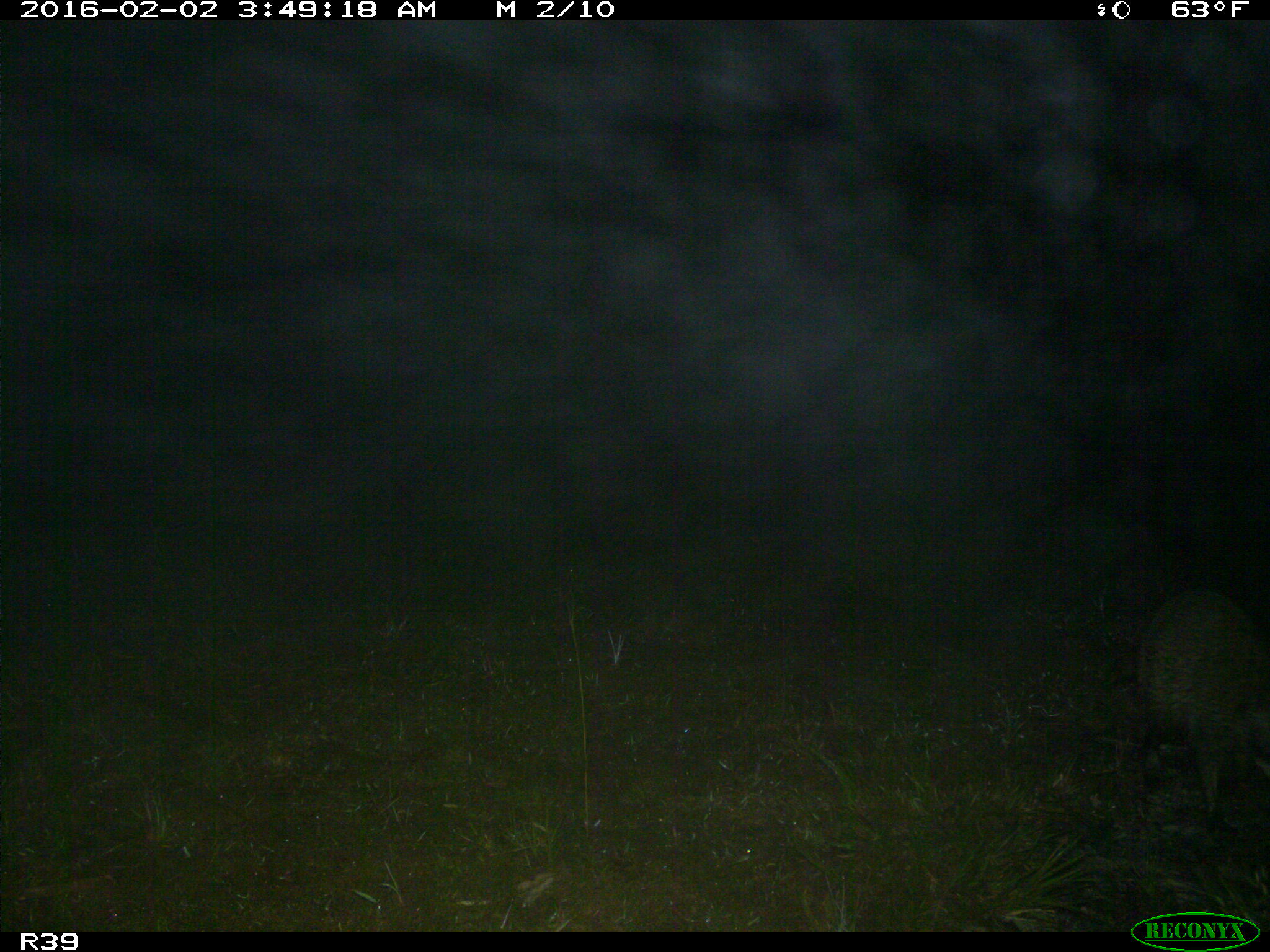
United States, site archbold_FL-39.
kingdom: Animalia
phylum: Chordata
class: Mammalia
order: Carnivora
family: Procyonidae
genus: Procyon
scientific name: Procyon lotor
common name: common raccoon